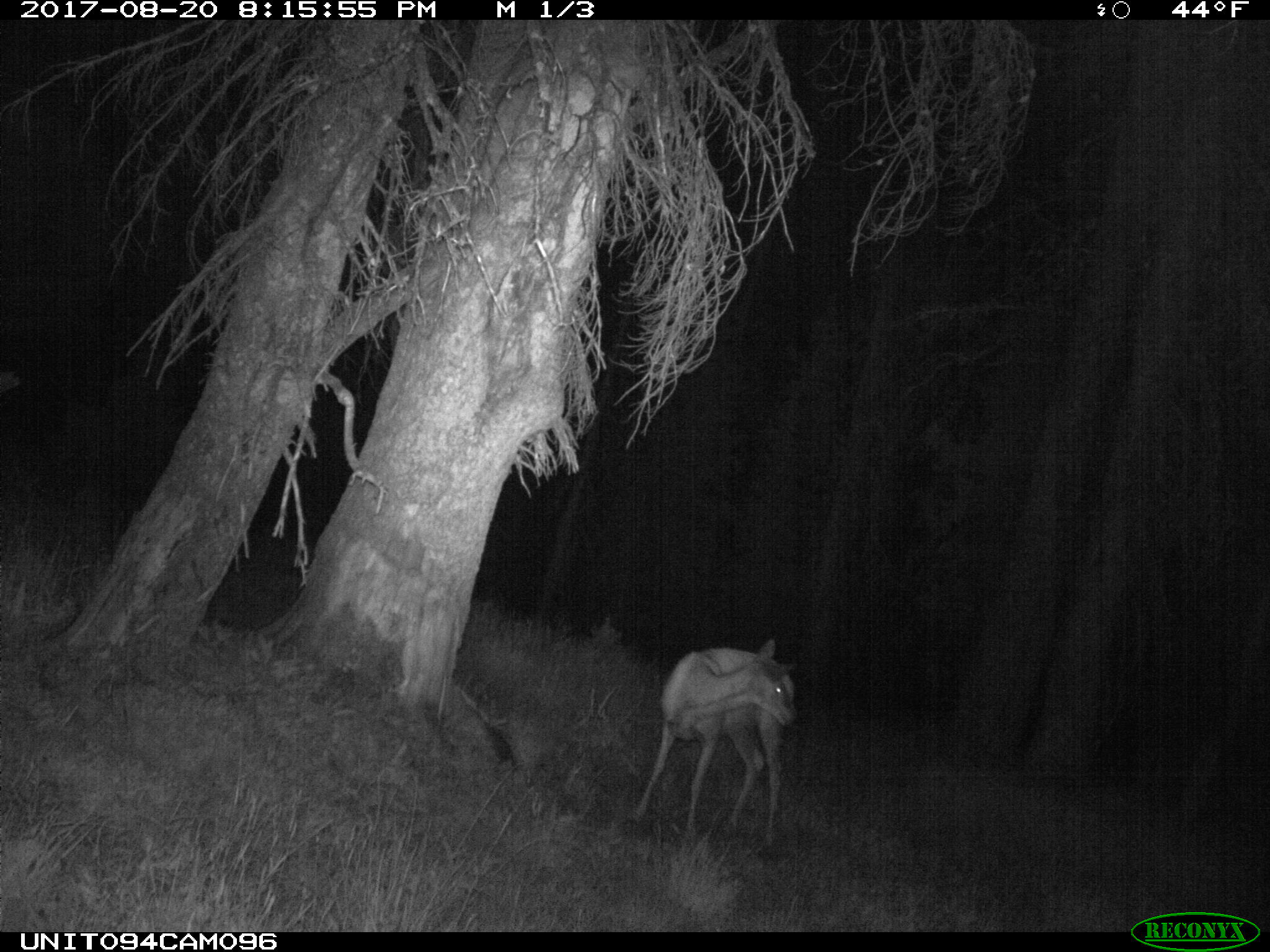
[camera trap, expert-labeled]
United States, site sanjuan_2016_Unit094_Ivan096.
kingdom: Animalia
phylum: Chordata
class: Mammalia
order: Artiodactyla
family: Cervidae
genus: Odocoileus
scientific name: Odocoileus hemionus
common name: mule deer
Odocoileus hemionus (mule deer).